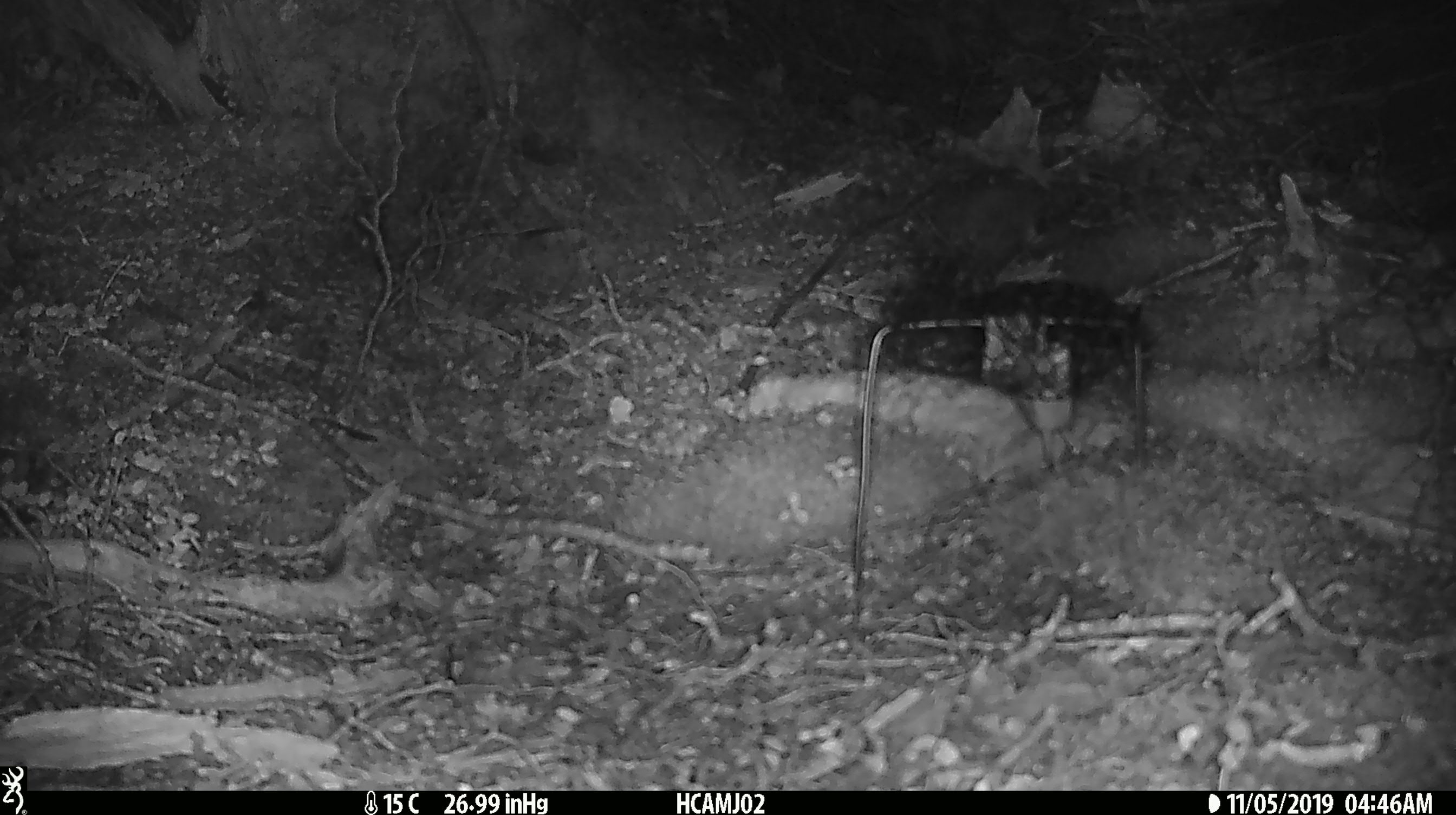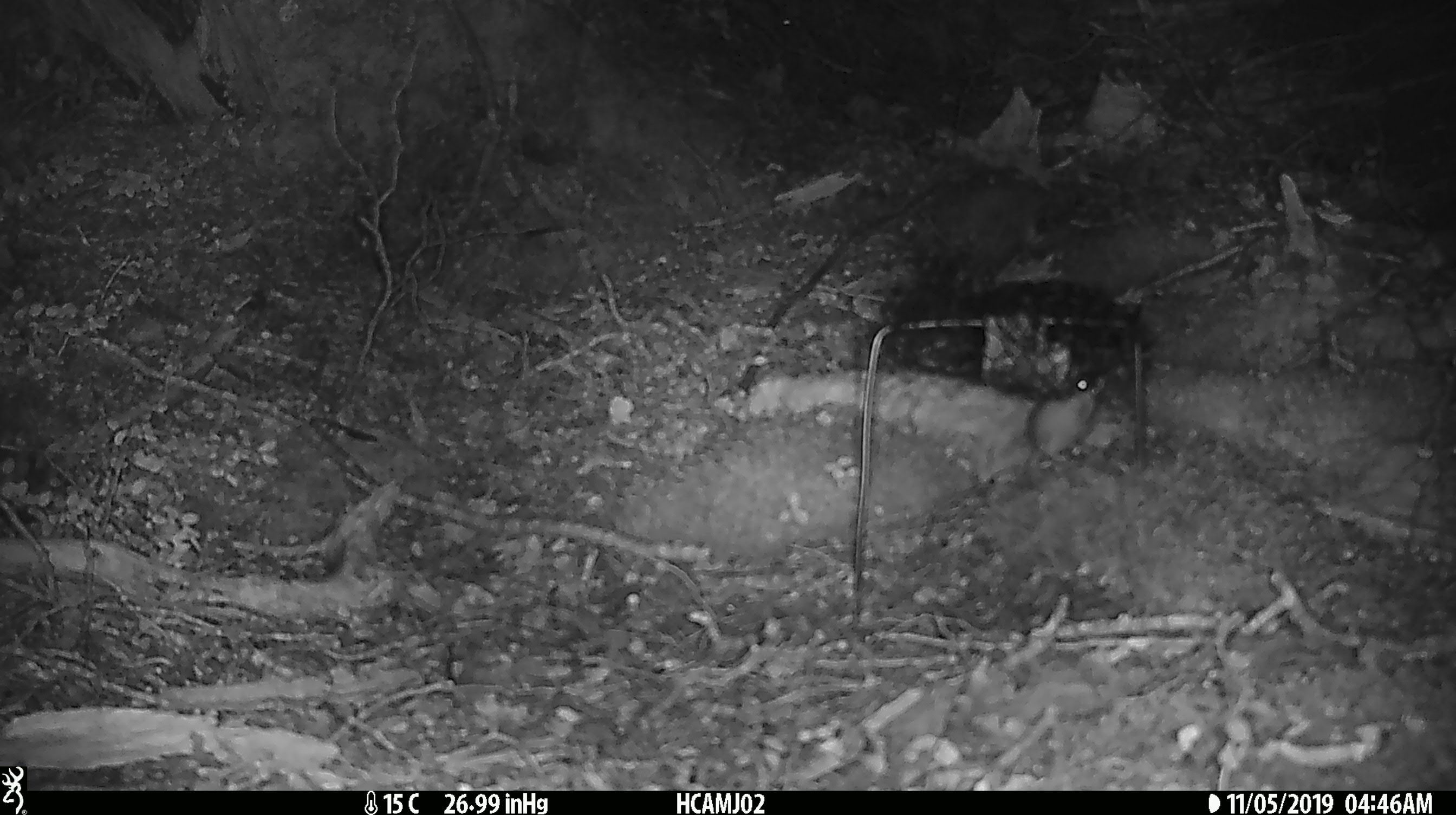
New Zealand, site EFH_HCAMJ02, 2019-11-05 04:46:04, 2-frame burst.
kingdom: Animalia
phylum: Chordata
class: Mammalia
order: Rodentia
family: Muridae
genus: Mus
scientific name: Mus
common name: mouse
Mouse (Mus).